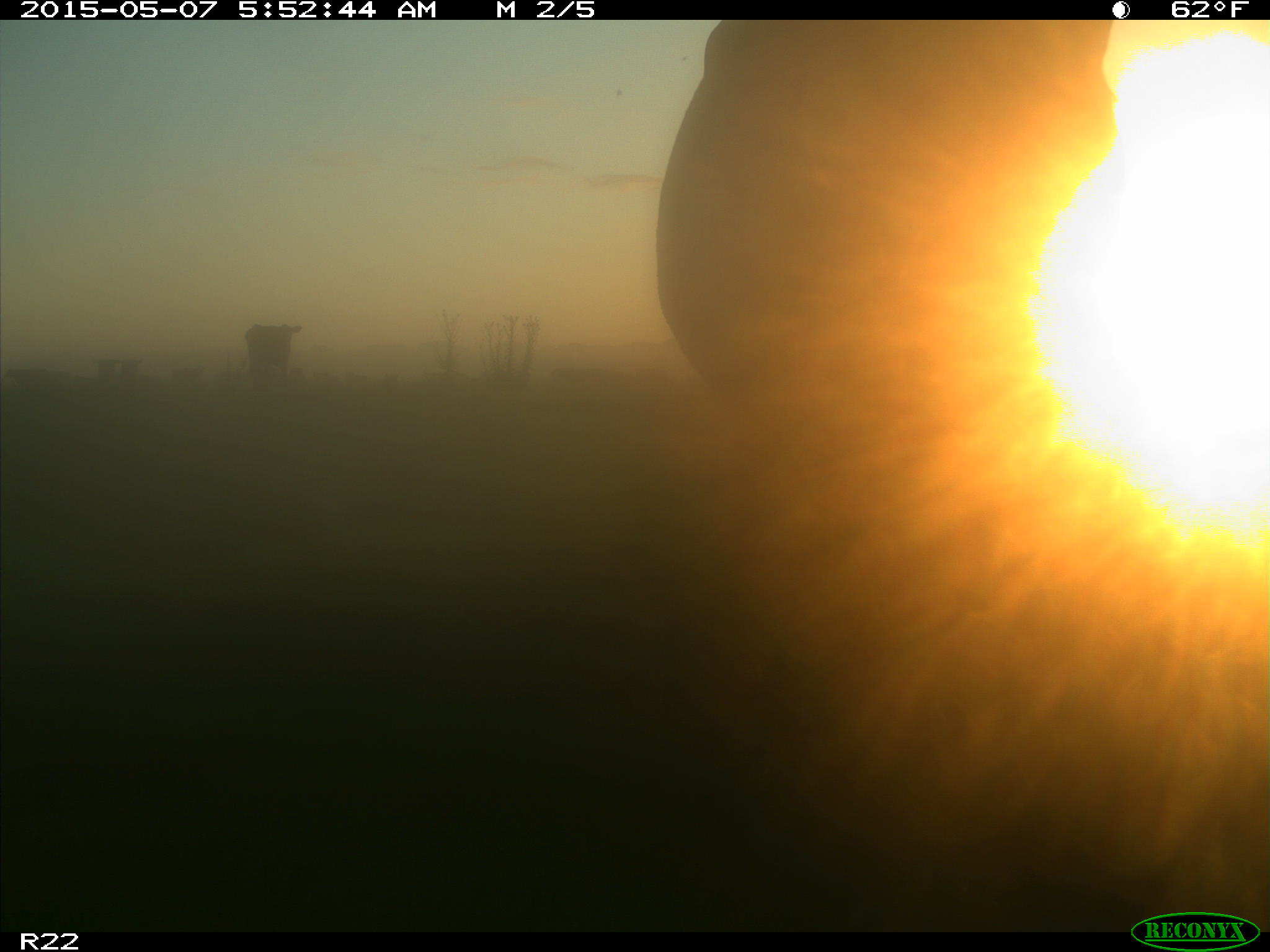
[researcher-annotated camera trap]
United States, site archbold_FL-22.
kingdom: Animalia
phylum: Chordata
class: Mammalia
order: Artiodactyla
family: Bovidae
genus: Bos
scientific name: Bos taurus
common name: domestic cow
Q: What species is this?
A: Bos taurus (domestic cow).